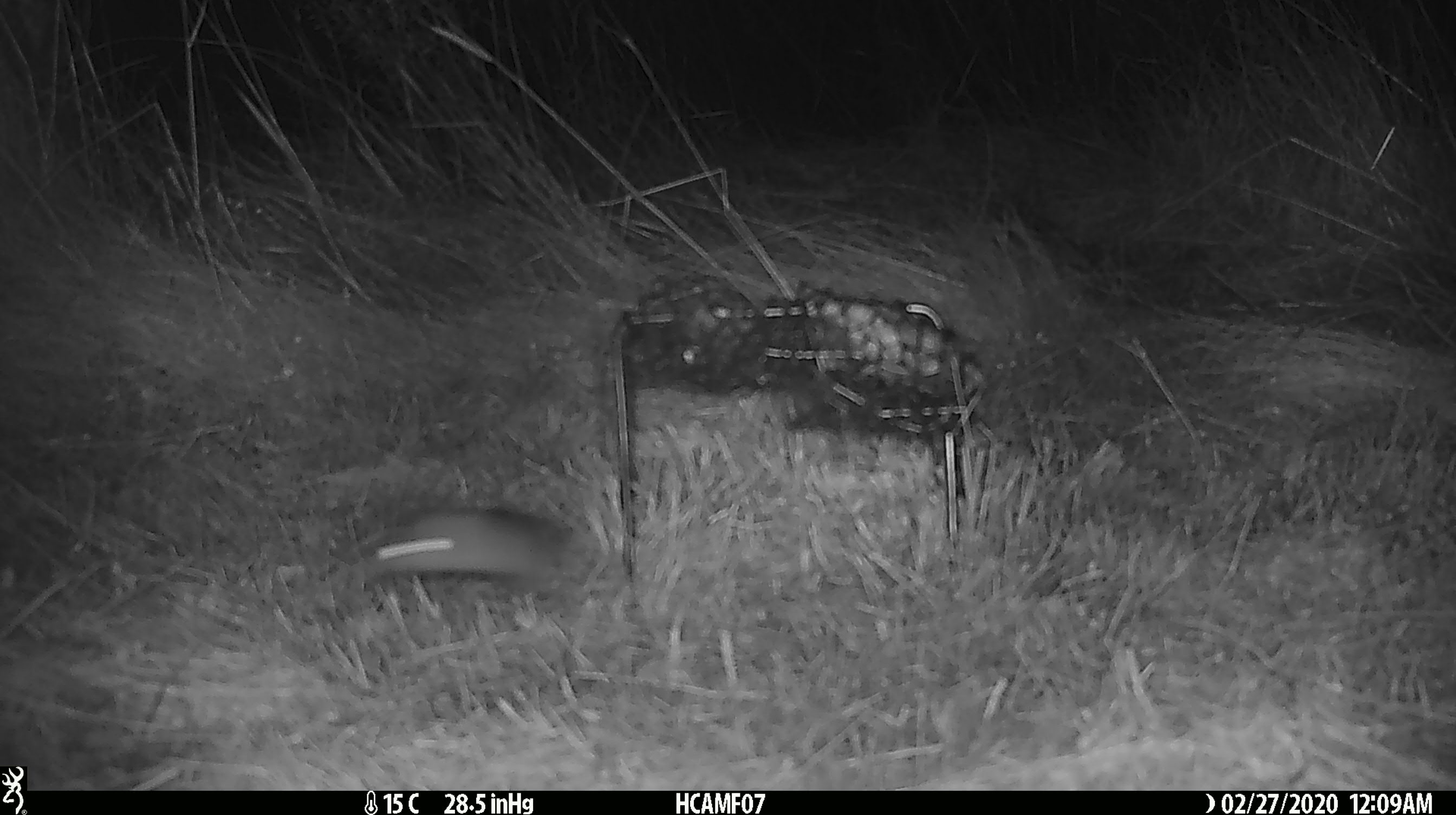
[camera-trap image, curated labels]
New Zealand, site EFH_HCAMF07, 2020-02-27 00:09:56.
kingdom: Animalia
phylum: Chordata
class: Mammalia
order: Rodentia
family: Muridae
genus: Mus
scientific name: Mus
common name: mouse